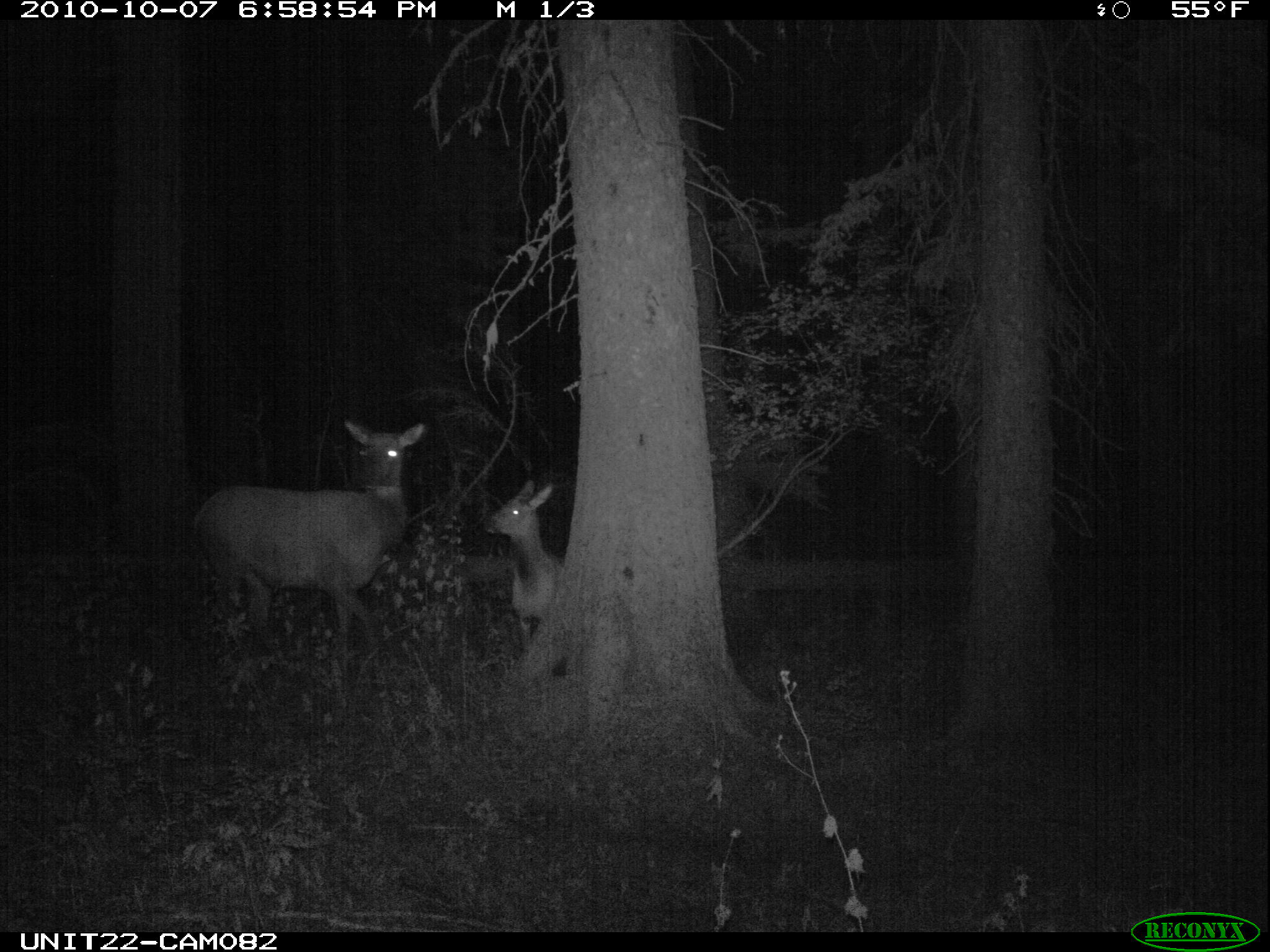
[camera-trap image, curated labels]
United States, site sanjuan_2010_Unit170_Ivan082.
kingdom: Animalia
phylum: Chordata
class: Mammalia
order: Artiodactyla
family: Cervidae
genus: Cervus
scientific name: Cervus elaphus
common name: red deer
Cervus elaphus (red deer).